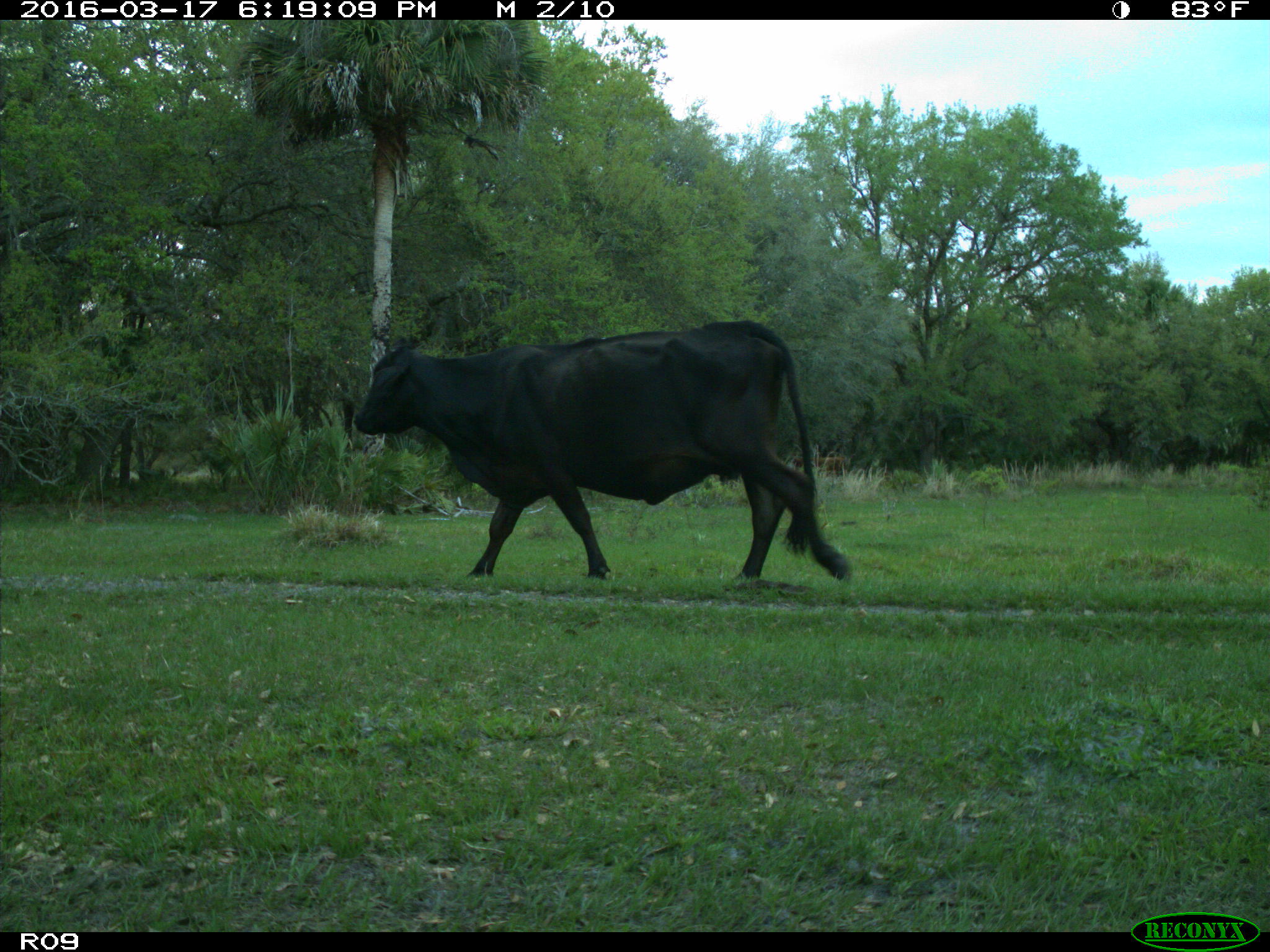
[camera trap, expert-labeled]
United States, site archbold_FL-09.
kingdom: Animalia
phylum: Chordata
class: Mammalia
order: Artiodactyla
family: Bovidae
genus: Bos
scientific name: Bos taurus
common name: domestic cow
Bos taurus (domestic cow).